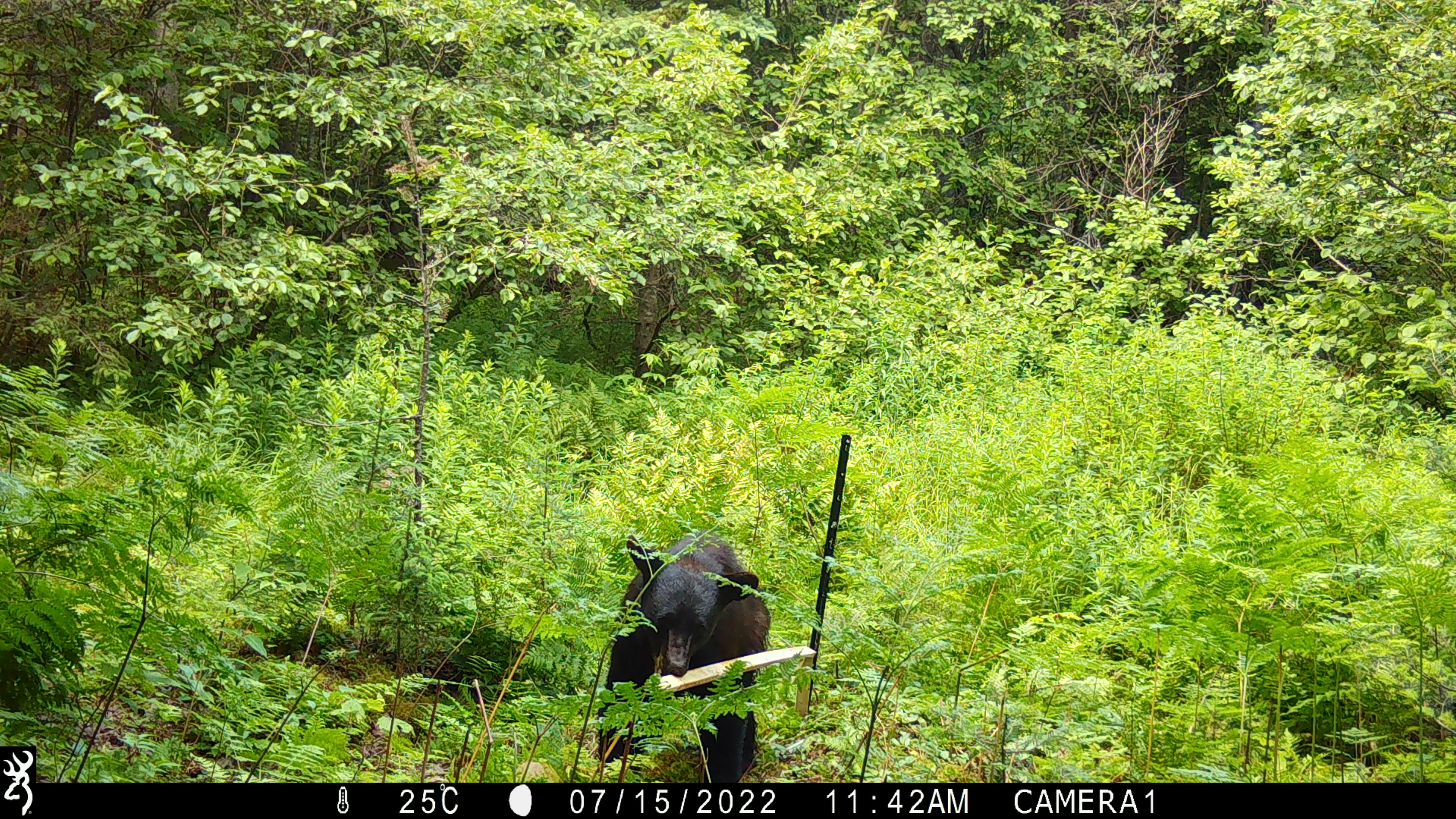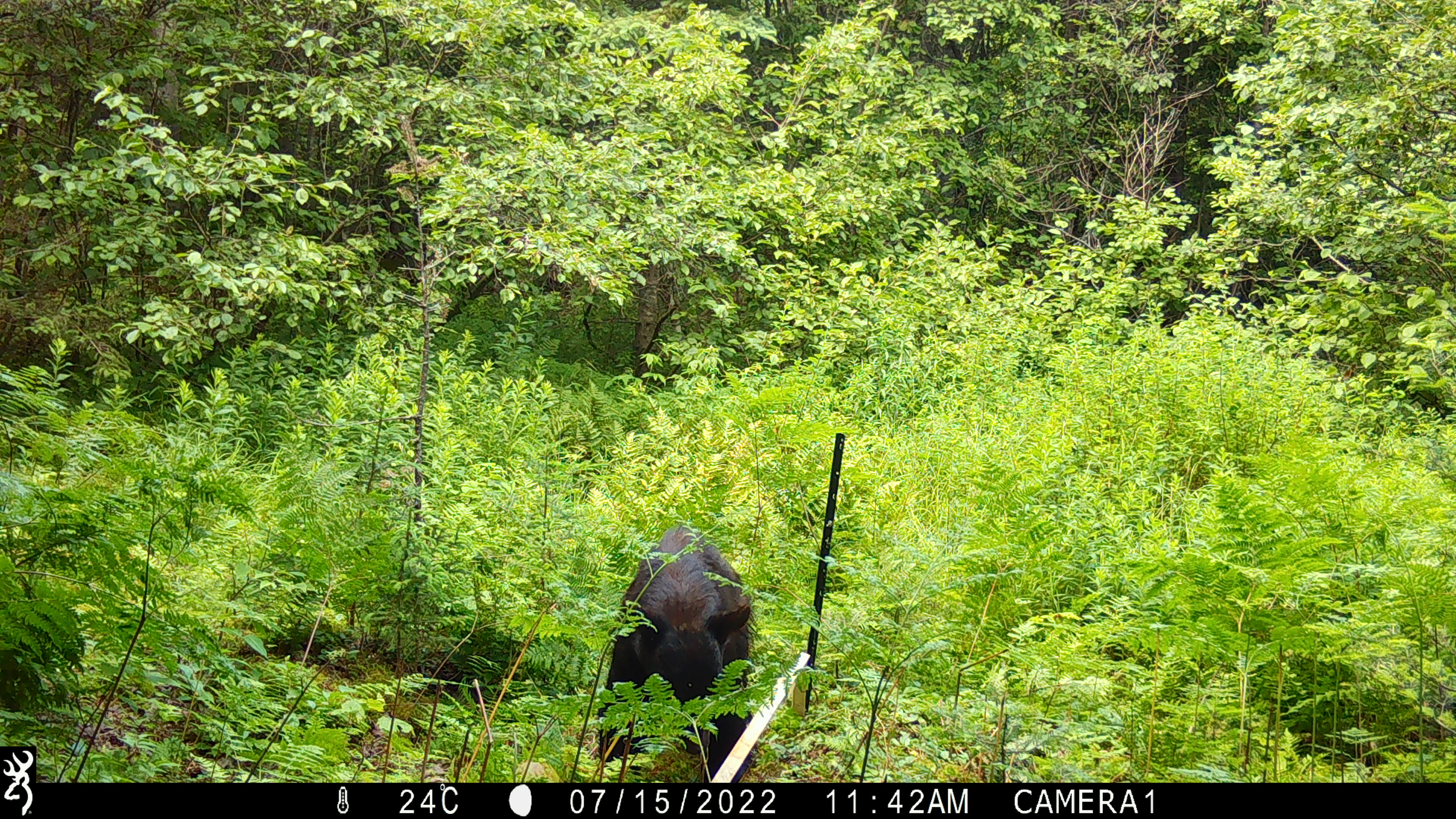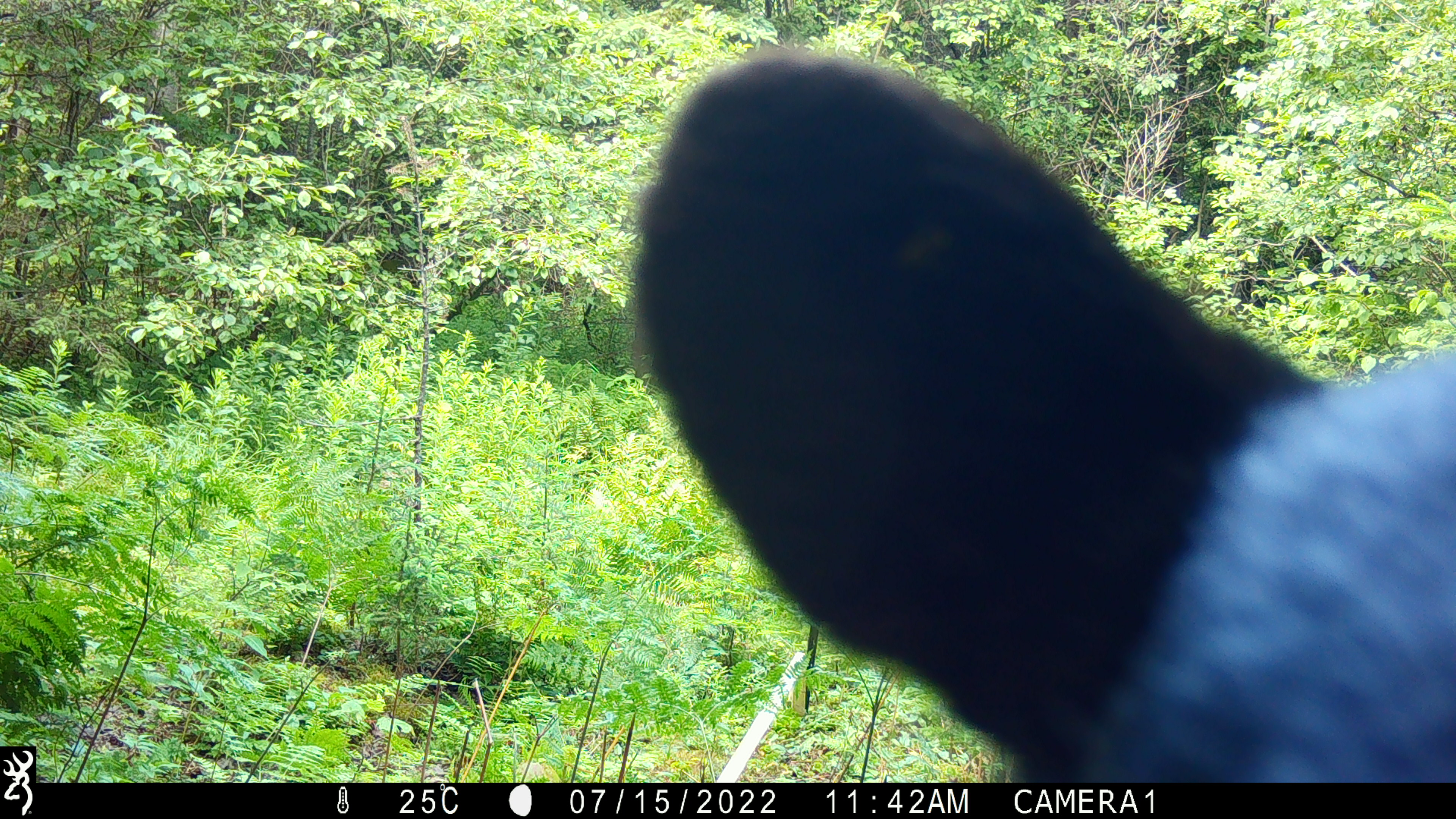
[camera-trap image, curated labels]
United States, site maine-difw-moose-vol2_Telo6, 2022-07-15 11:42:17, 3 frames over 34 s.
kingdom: Animalia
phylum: Chordata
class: Mammalia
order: Carnivora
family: Ursidae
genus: Ursus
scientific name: Ursus americanus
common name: black bear